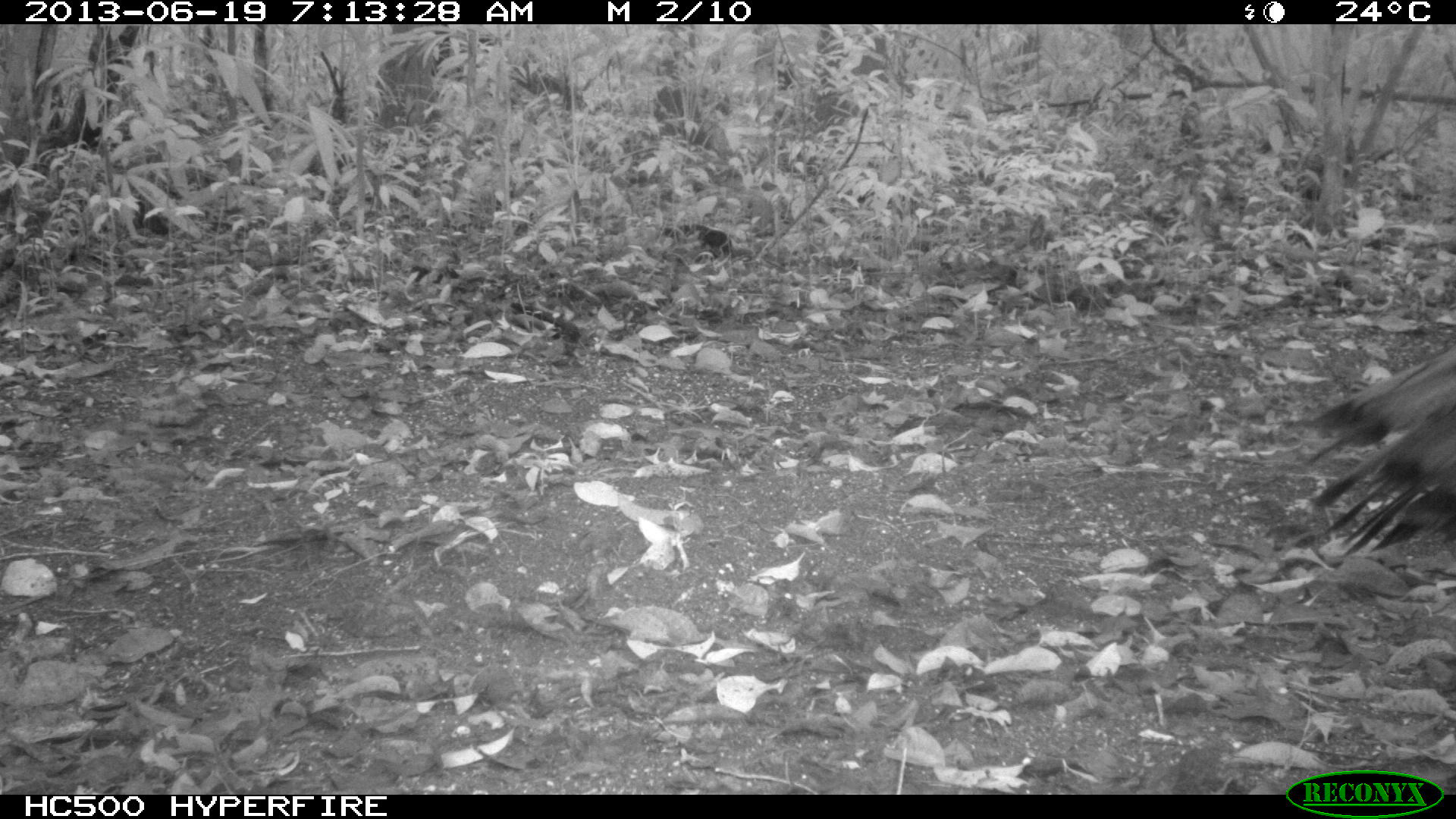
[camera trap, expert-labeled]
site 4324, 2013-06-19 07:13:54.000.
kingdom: Animalia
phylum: Chordata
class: Aves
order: Galliformes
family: Phasianidae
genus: Meleagris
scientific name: Meleagris ocellata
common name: ocellated turkey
Meleagris ocellata (ocellated turkey), count 1, sex female.